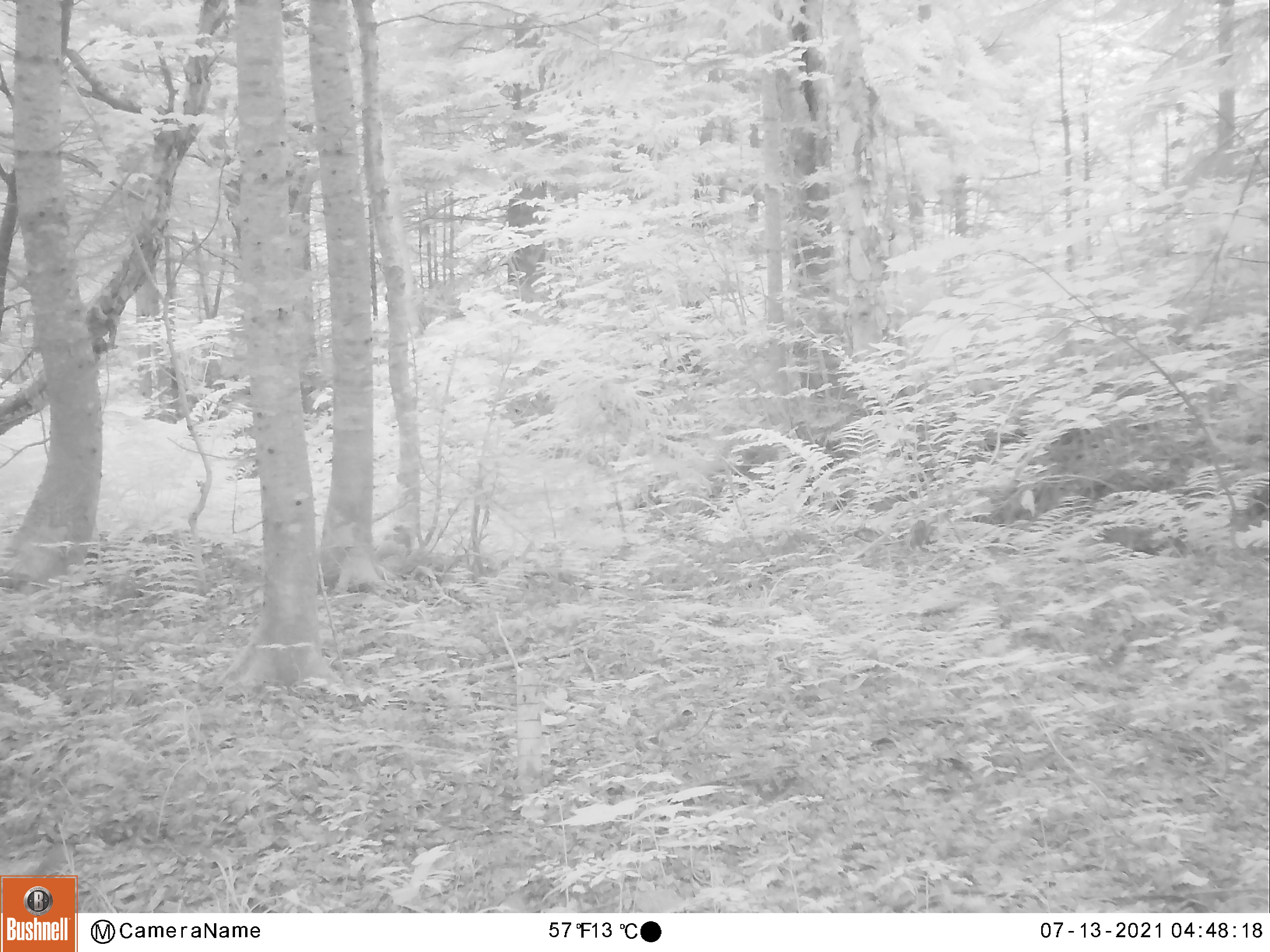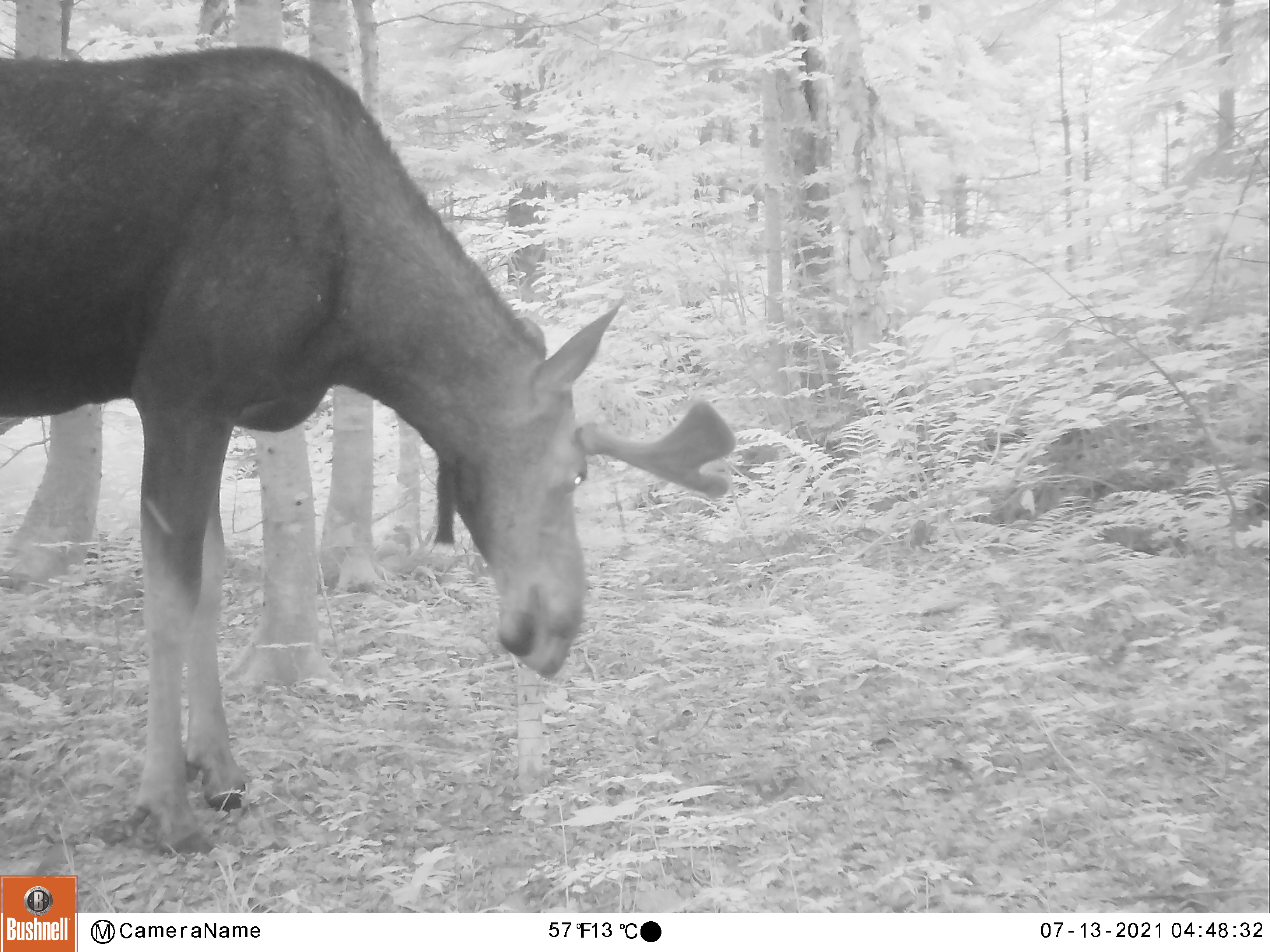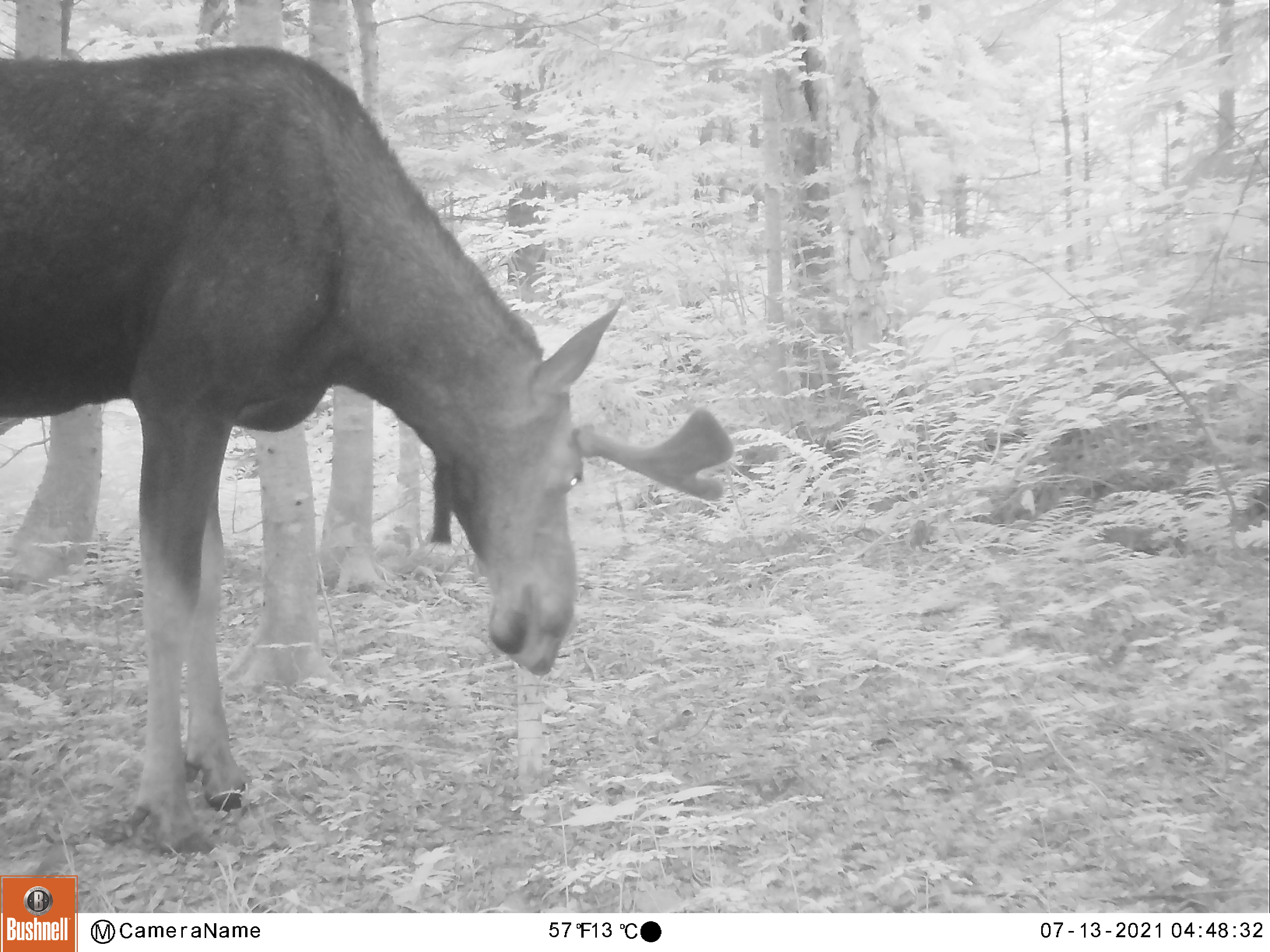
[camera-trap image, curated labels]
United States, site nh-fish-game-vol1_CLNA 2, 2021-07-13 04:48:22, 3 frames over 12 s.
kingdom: Animalia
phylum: Chordata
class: Mammalia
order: Artiodactyla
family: Cervidae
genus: Alces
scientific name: Alces alces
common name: moose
Moose (Alces alces).